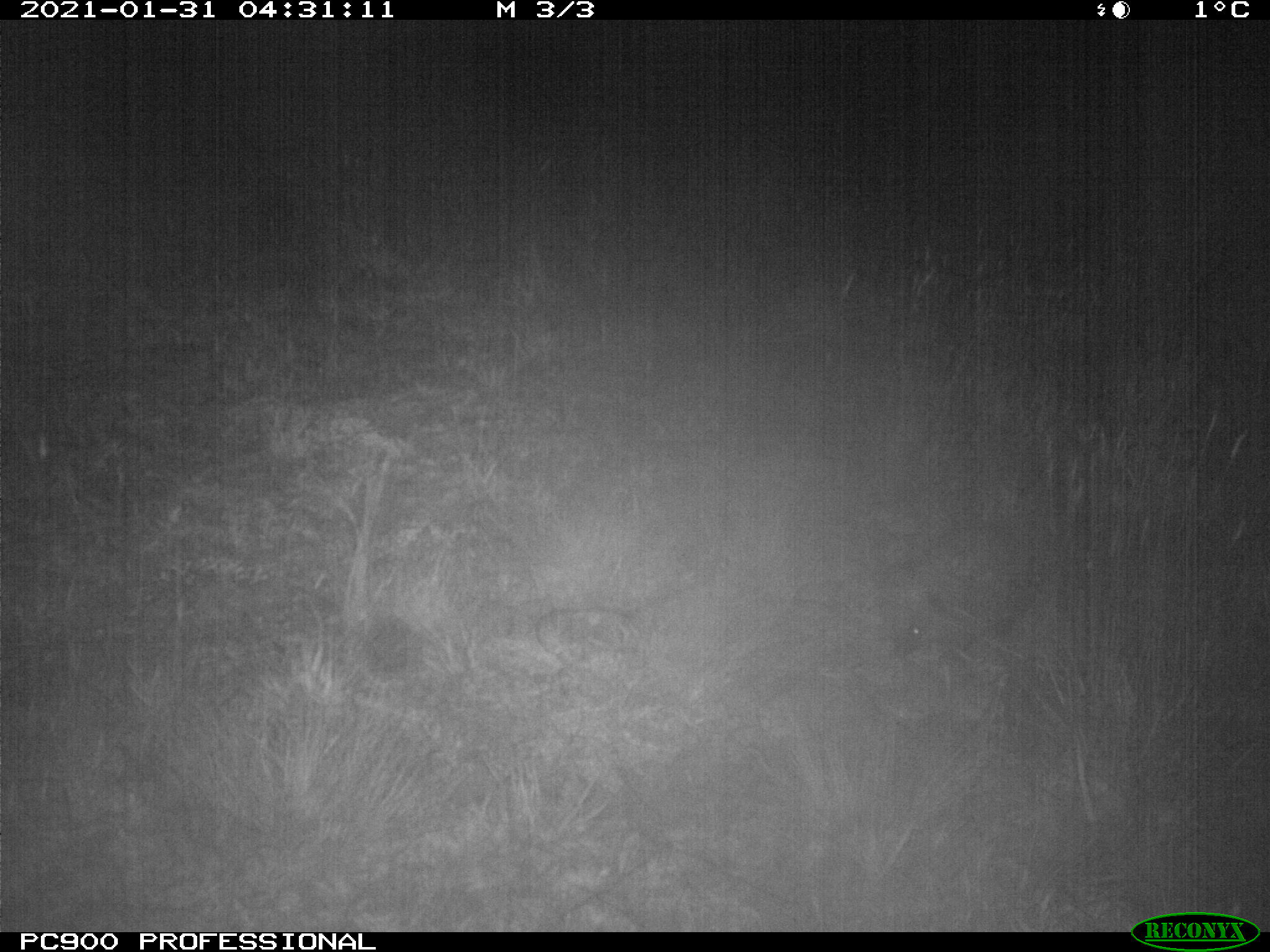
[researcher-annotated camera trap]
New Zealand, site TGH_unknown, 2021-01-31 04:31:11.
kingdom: Animalia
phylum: Chordata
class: Mammalia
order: Eulipotyphla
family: Erinaceidae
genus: Erinaceus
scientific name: Erinaceus europaeus europaeus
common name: european hedgehog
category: hedgehog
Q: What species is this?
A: Hedgehog (european hedgehog) (Erinaceus europaeus europaeus).